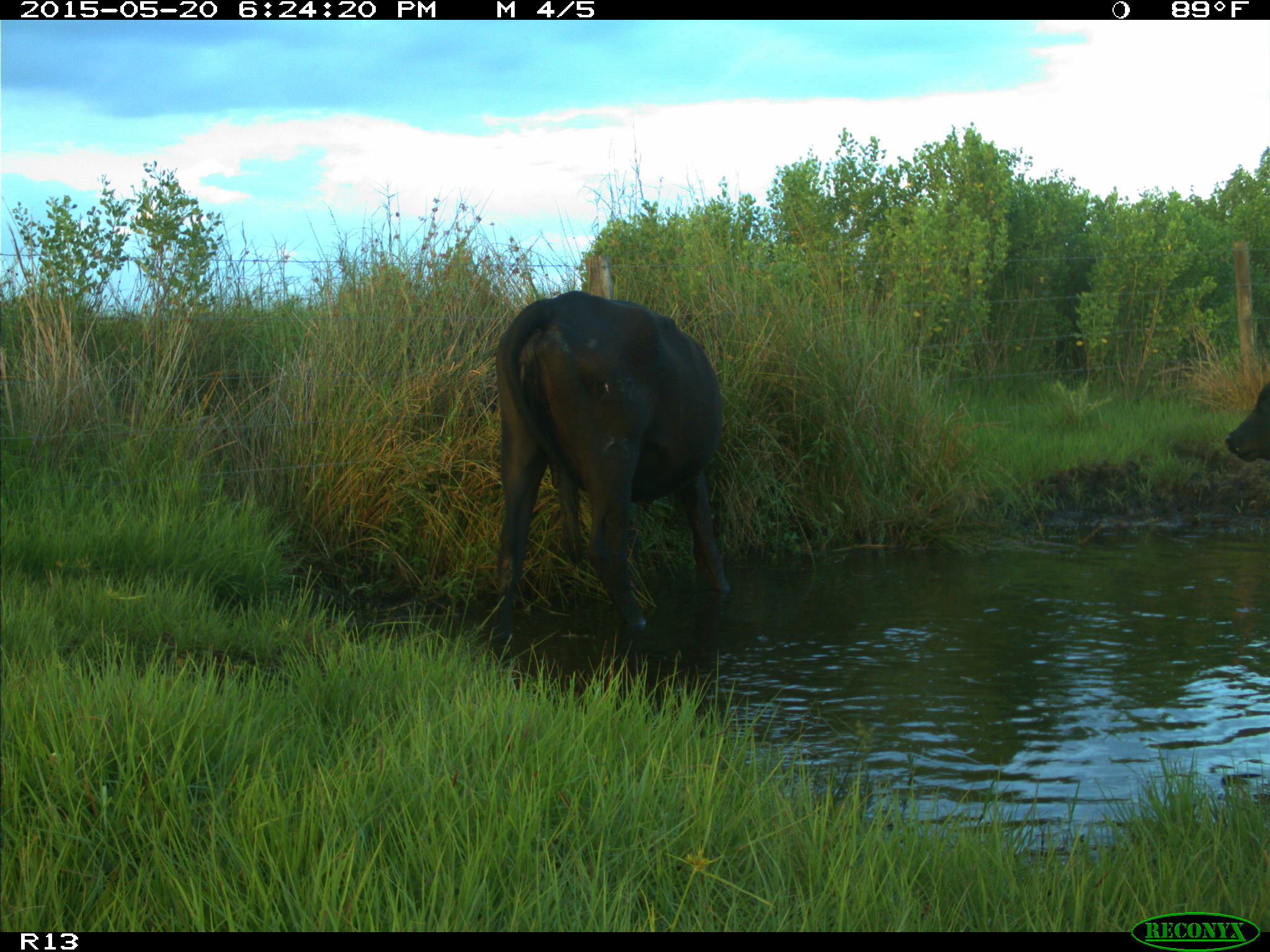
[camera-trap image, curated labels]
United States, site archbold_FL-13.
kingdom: Animalia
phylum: Chordata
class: Mammalia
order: Artiodactyla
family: Bovidae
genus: Bos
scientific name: Bos taurus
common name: domestic cow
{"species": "Bos taurus (domestic cow)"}